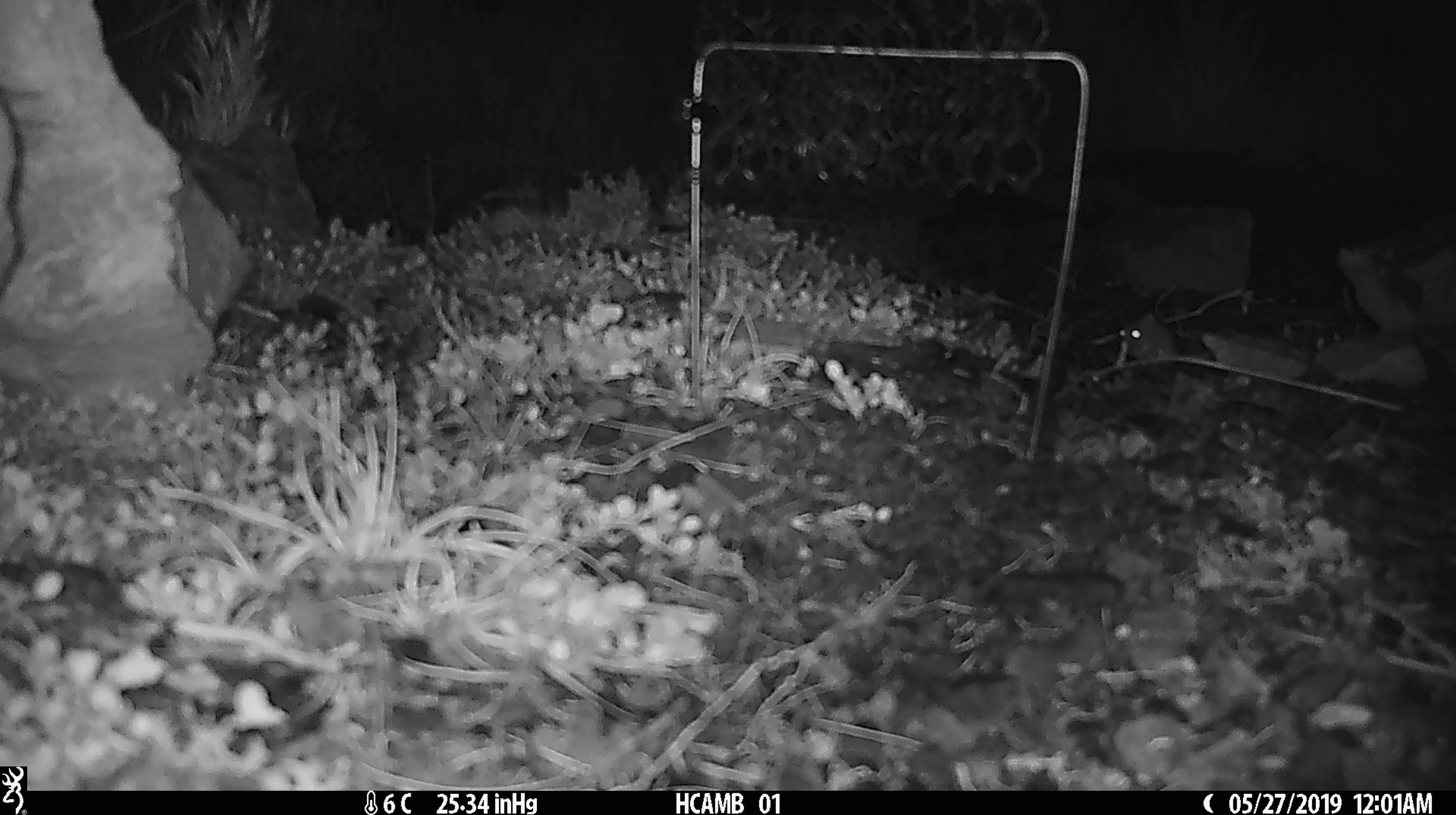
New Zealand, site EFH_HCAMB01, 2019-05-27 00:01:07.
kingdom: Animalia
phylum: Chordata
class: Mammalia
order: Rodentia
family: Muridae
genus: Mus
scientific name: Mus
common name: mouse